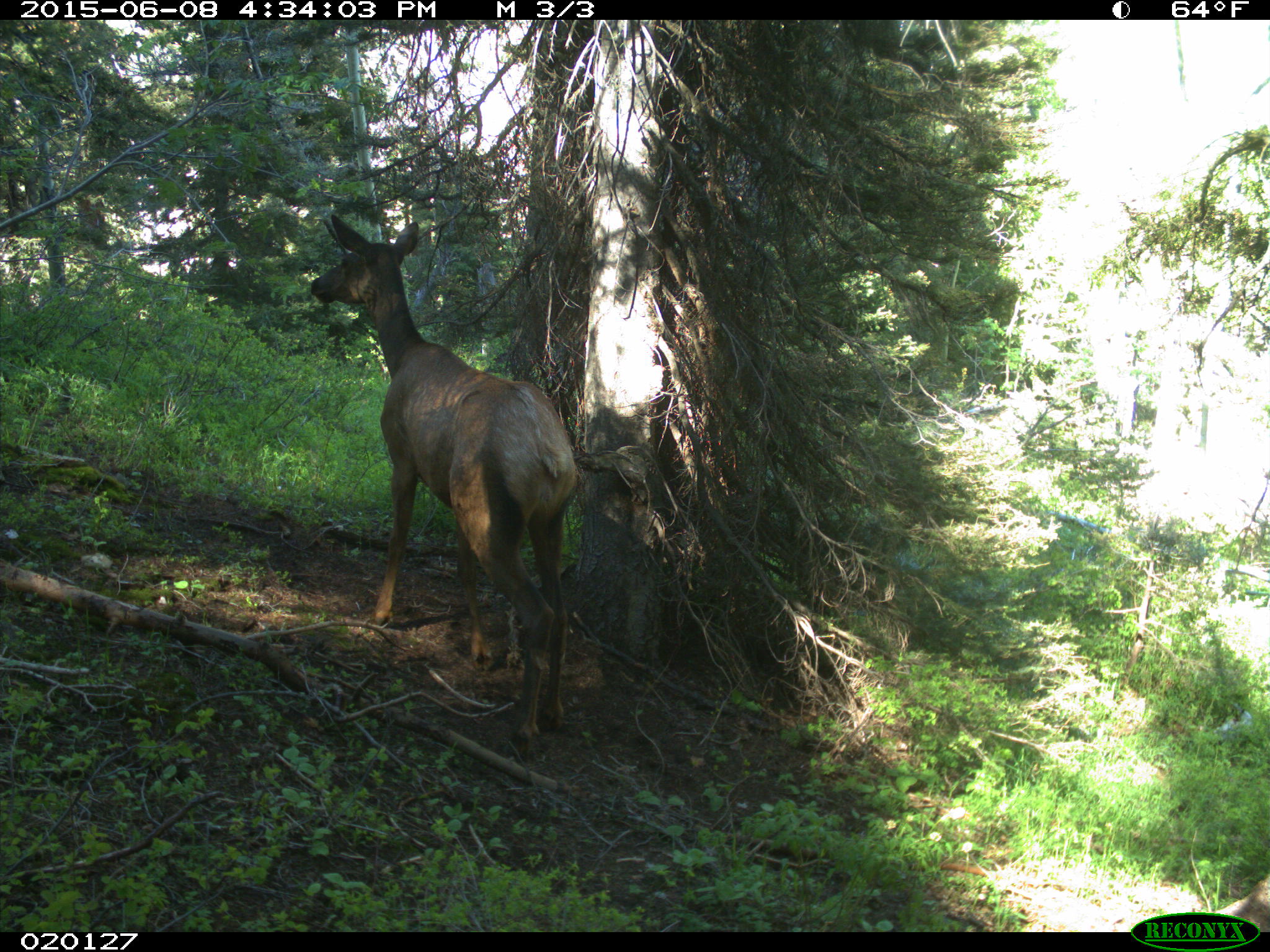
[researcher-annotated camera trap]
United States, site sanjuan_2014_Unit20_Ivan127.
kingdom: Animalia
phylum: Chordata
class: Mammalia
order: Artiodactyla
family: Cervidae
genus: Cervus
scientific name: Cervus elaphus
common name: red deer